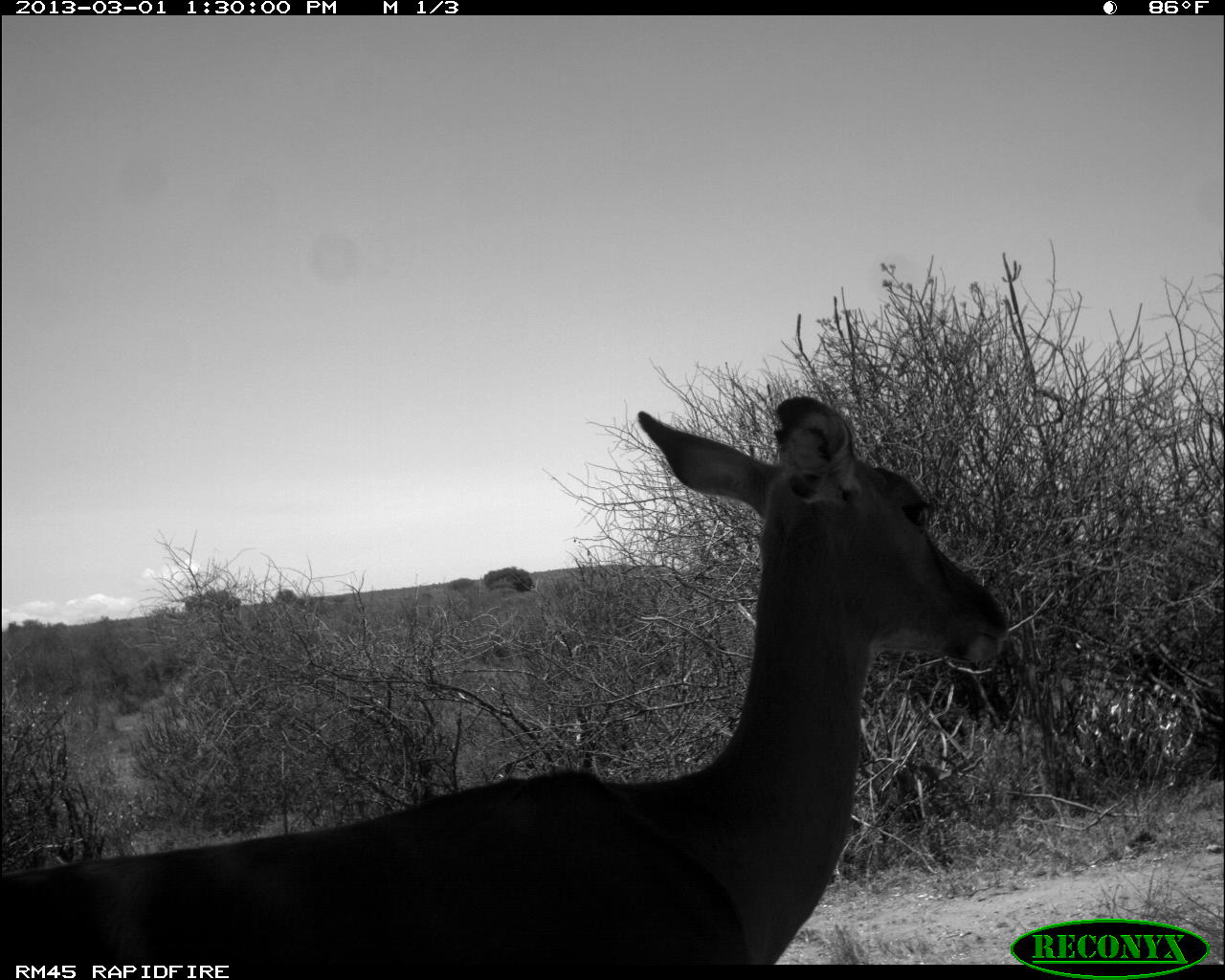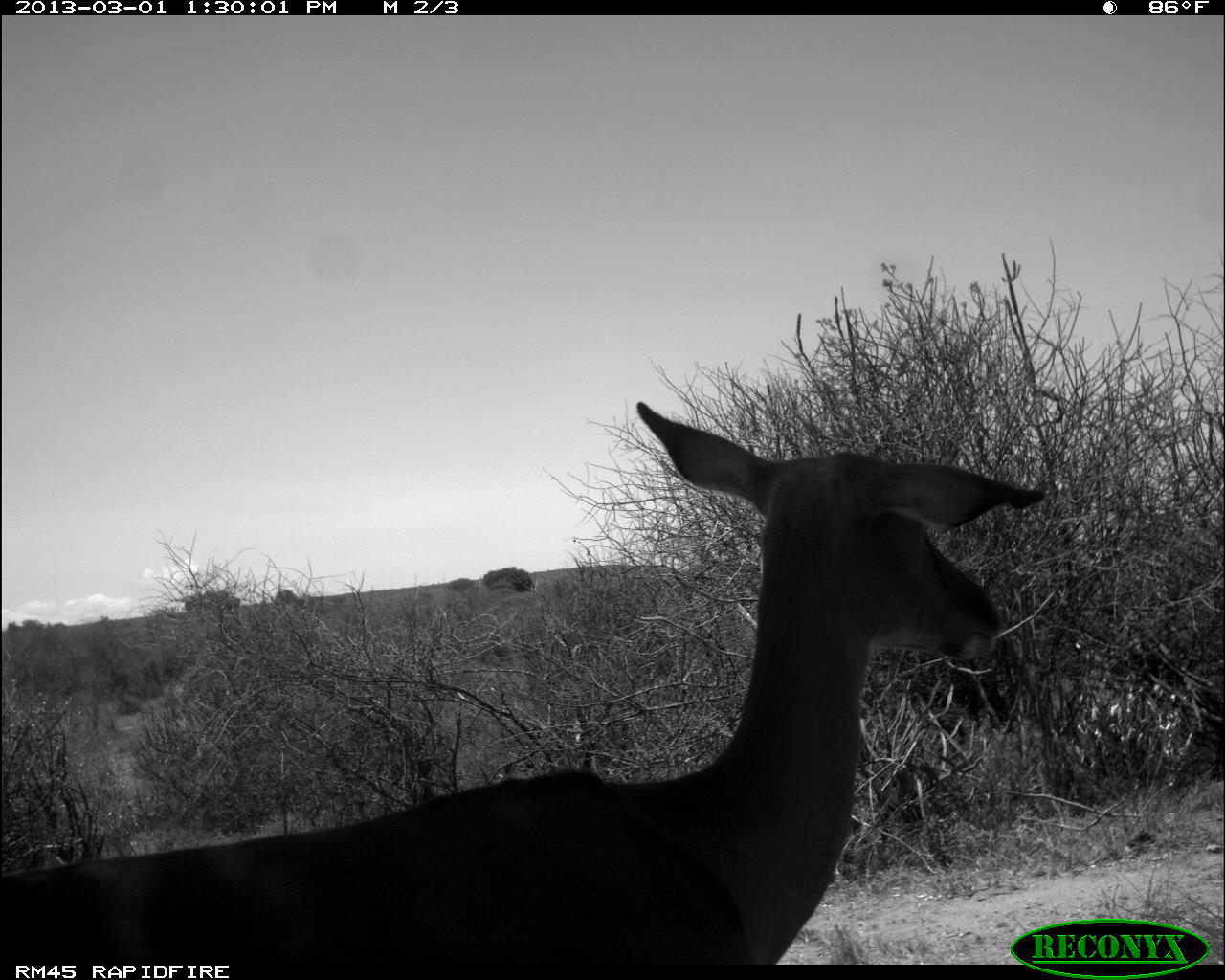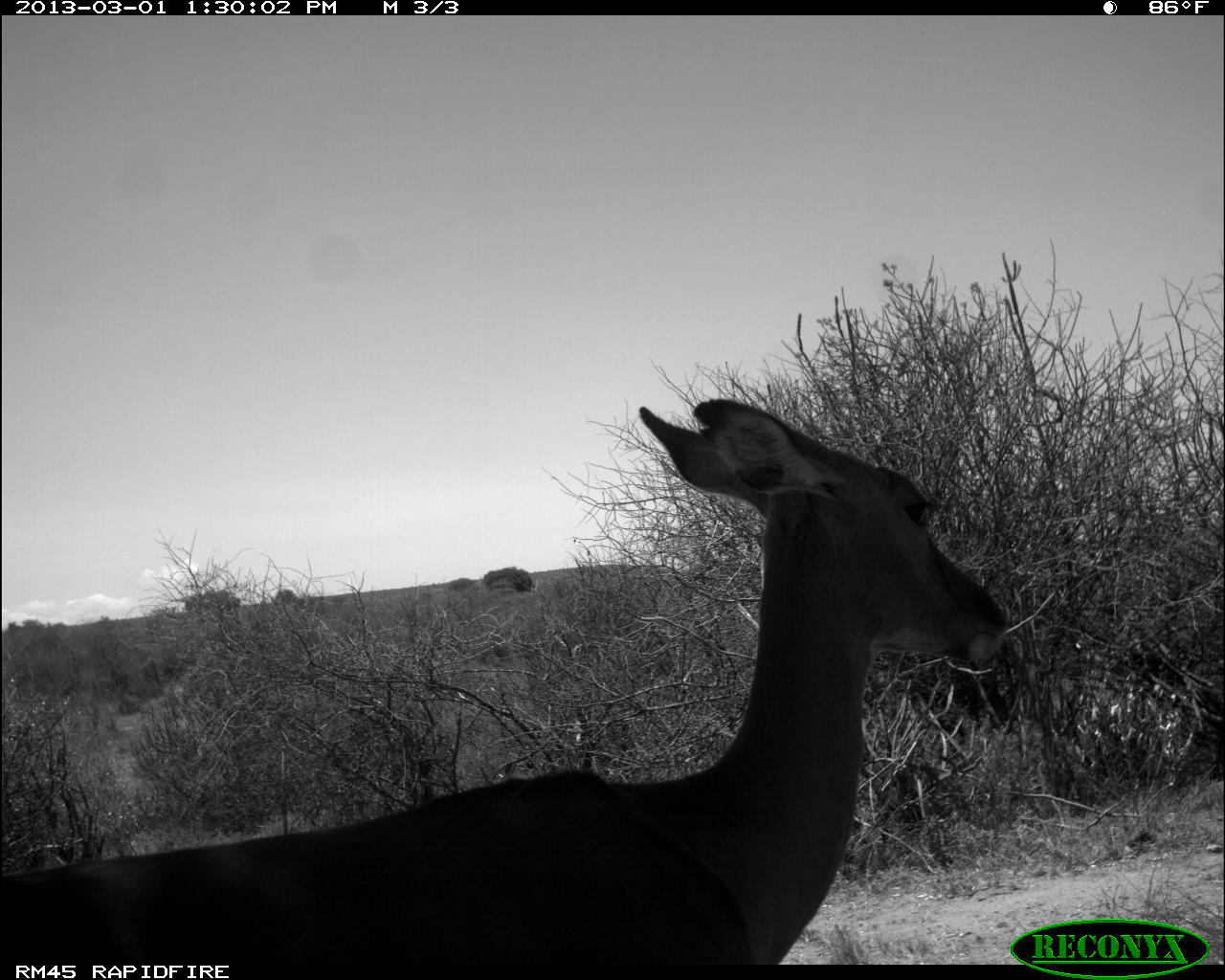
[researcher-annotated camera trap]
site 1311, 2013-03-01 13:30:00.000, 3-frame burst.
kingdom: Animalia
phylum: Chordata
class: Mammalia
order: Artiodactyla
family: Bovidae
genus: Aepyceros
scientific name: Aepyceros melampus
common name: impala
Aepyceros melampus (impala), count 1.